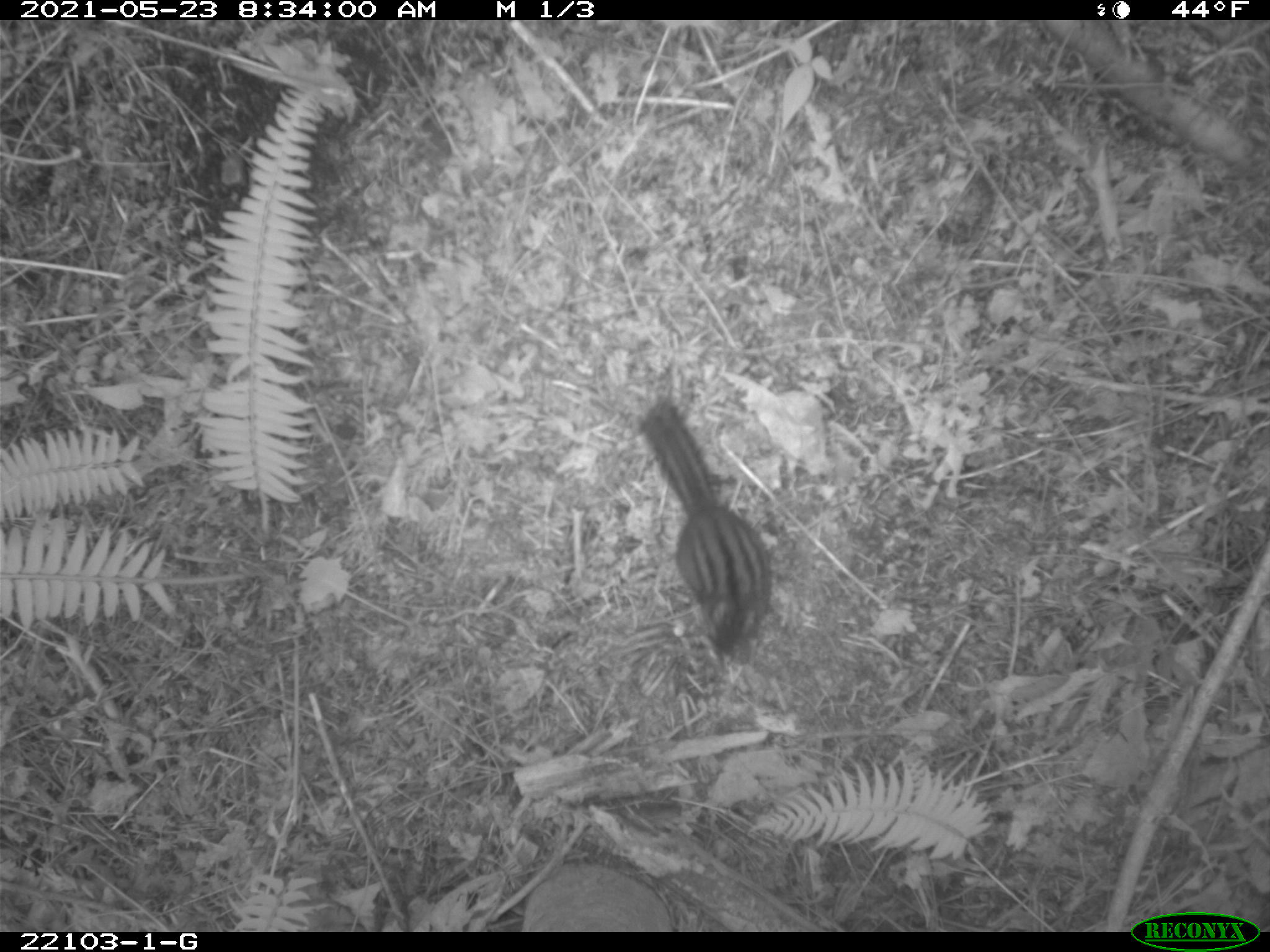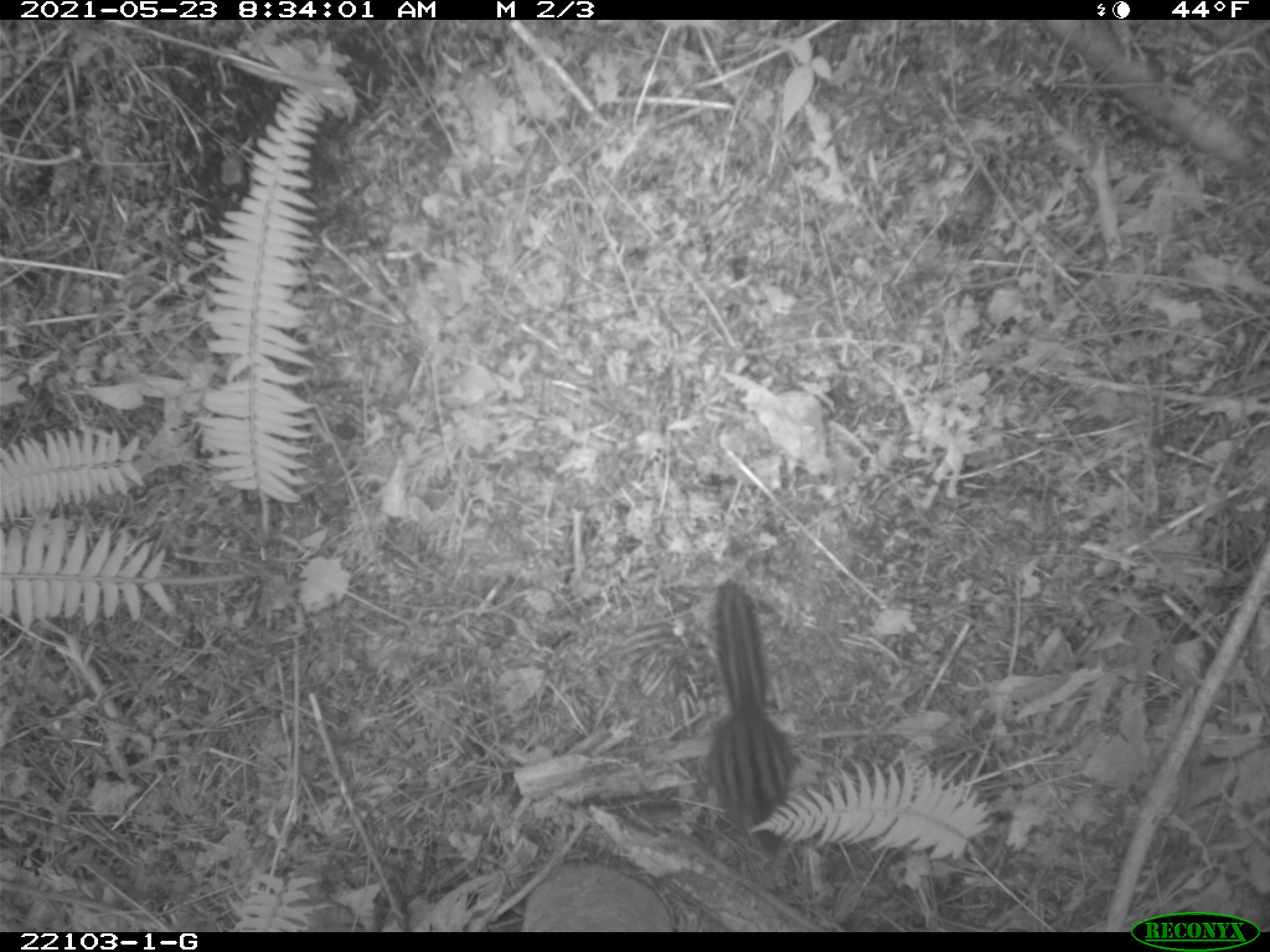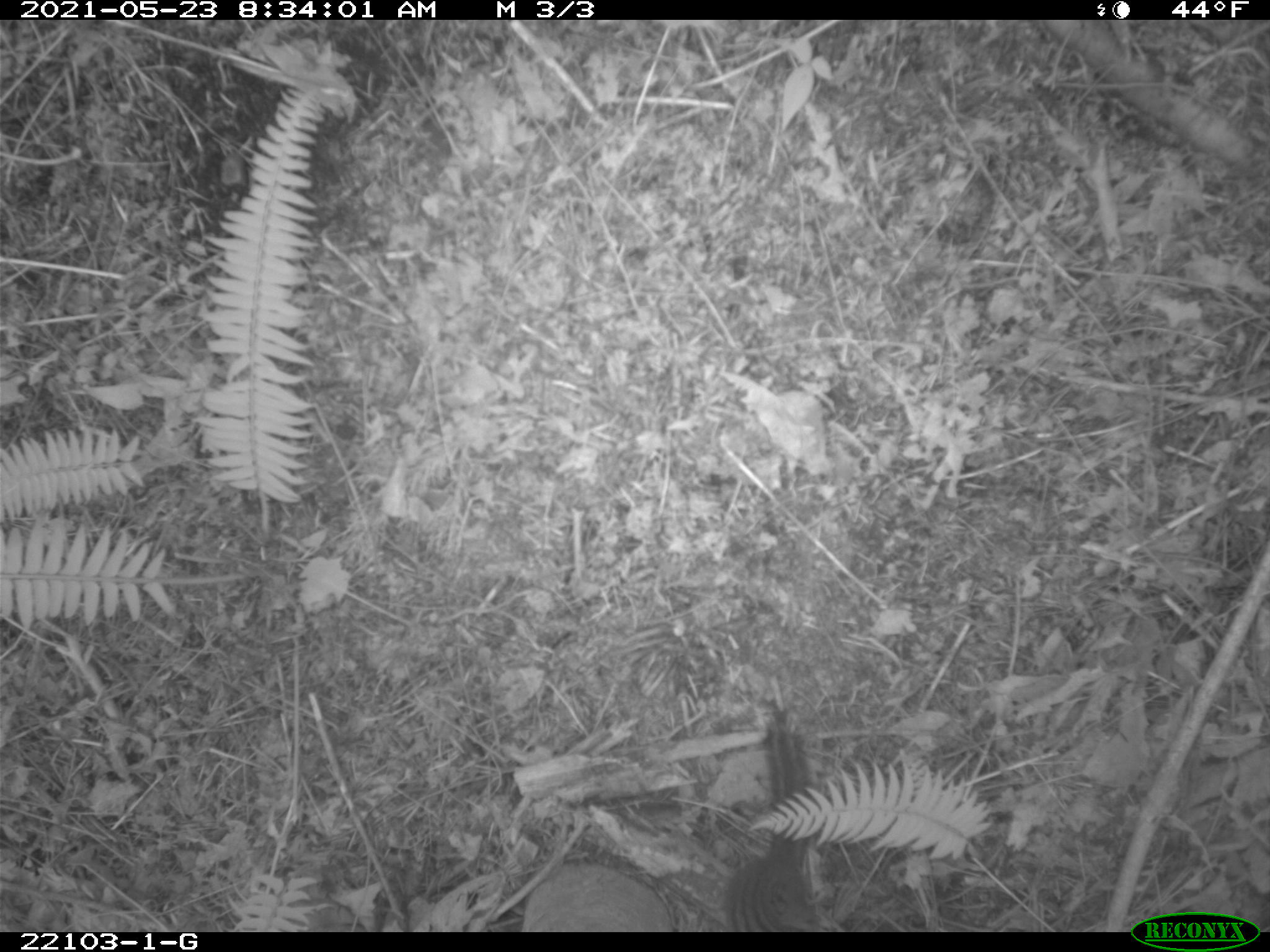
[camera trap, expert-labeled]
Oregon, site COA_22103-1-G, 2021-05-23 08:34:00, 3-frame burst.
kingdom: Animalia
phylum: Chordata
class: Mammalia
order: Rodentia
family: Sciuridae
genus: Neotamias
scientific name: Neotamias townsendii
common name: townsend's chipmunk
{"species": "townsend's chipmunk (Neotamias townsendii)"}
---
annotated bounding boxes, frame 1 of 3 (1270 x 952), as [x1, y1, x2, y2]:
townsend's chipmunk: [608, 377, 792, 672]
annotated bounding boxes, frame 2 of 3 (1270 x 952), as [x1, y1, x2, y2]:
townsend's chipmunk: [655, 558, 829, 885]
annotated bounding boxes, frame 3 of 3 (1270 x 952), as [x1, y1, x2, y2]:
townsend's chipmunk: [691, 690, 852, 930]